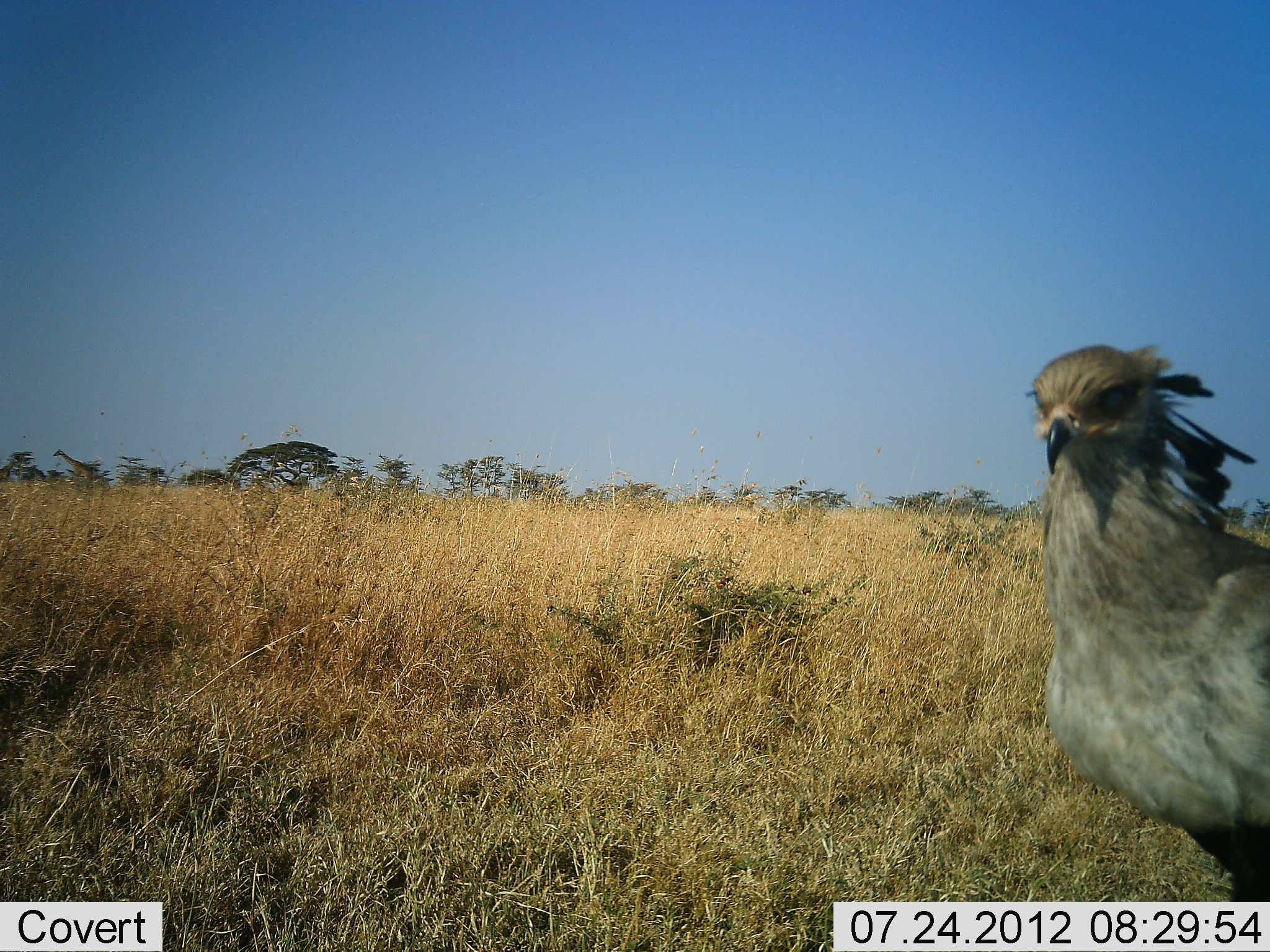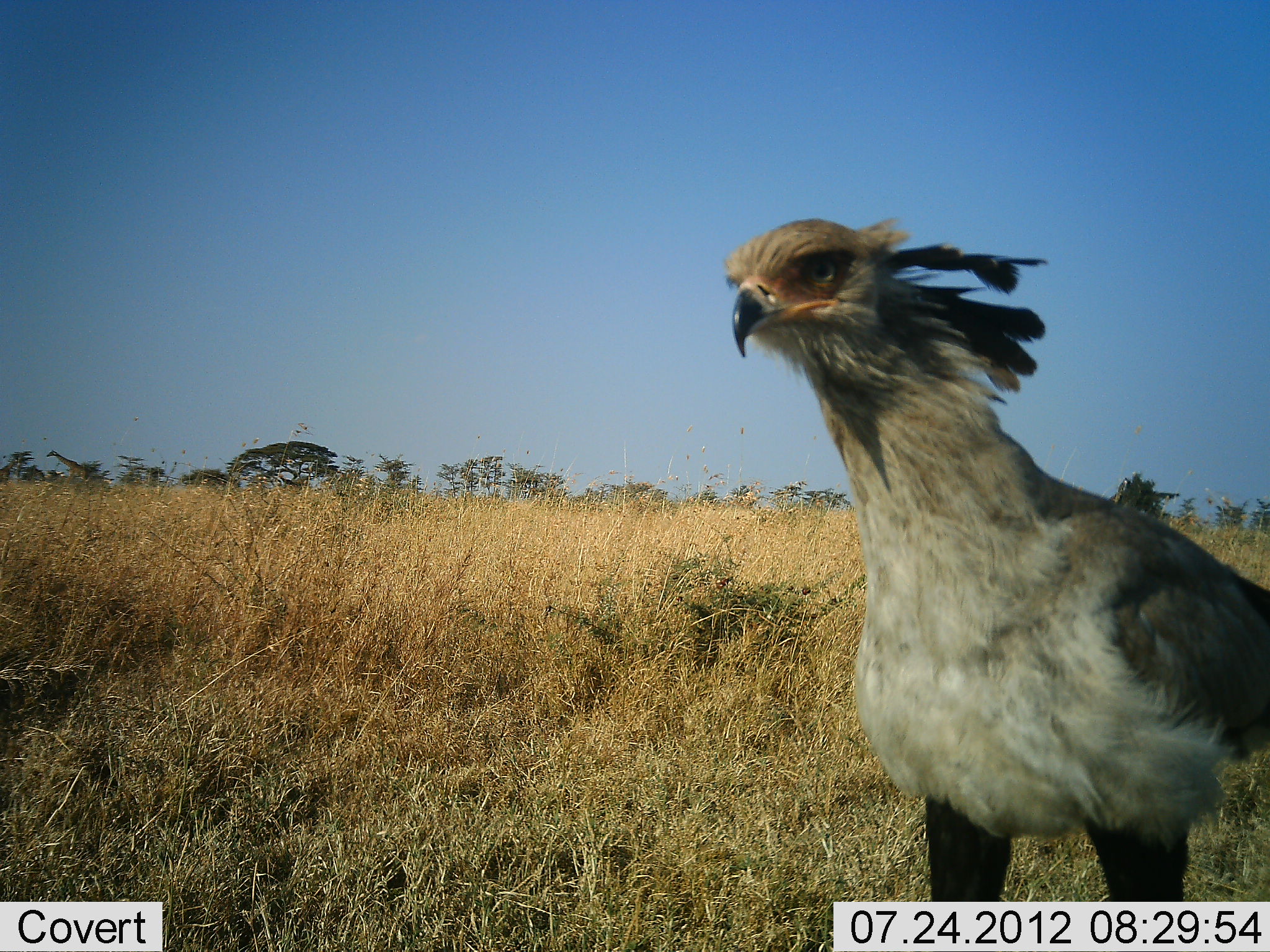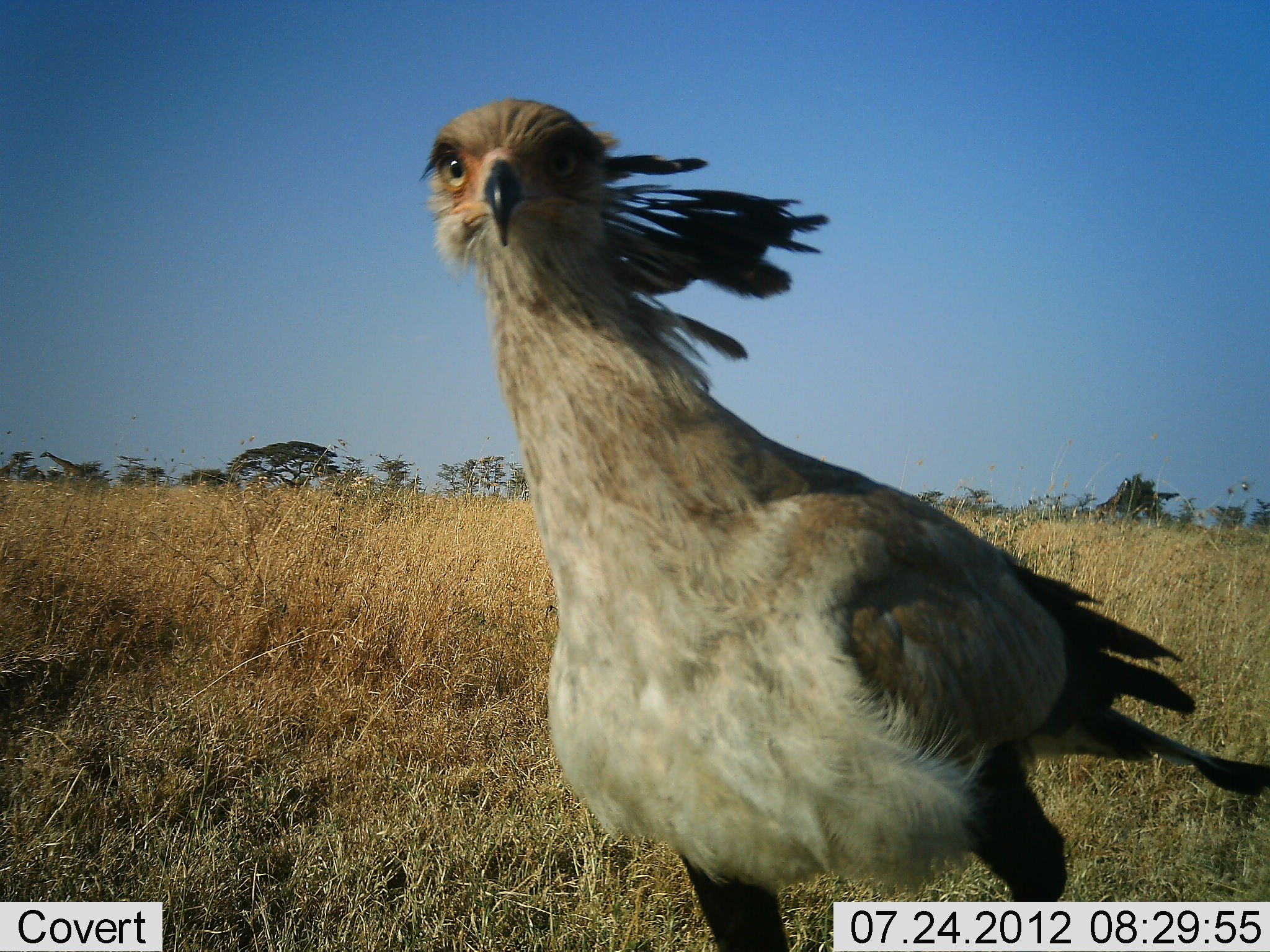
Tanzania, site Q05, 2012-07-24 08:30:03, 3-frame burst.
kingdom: Animalia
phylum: Chordata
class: Aves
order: Accipitriformes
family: Sagittariidae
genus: Sagittarius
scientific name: Sagittarius serpentarius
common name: secretary bird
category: secretarybird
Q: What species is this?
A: Secretarybird (secretary bird) (Sagittarius serpentarius).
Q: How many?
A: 1.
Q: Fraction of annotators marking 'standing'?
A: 8%.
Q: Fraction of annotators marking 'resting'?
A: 0%.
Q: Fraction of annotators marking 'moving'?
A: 100%.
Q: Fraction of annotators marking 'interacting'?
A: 0%.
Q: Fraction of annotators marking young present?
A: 0%.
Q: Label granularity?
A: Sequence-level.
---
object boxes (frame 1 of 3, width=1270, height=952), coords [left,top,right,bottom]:
animal: [1024,345,1270,902]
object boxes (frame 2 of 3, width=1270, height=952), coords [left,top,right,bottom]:
animal: [724,217,1270,902]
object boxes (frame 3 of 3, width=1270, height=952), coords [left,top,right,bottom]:
animal: [417,97,1270,952]